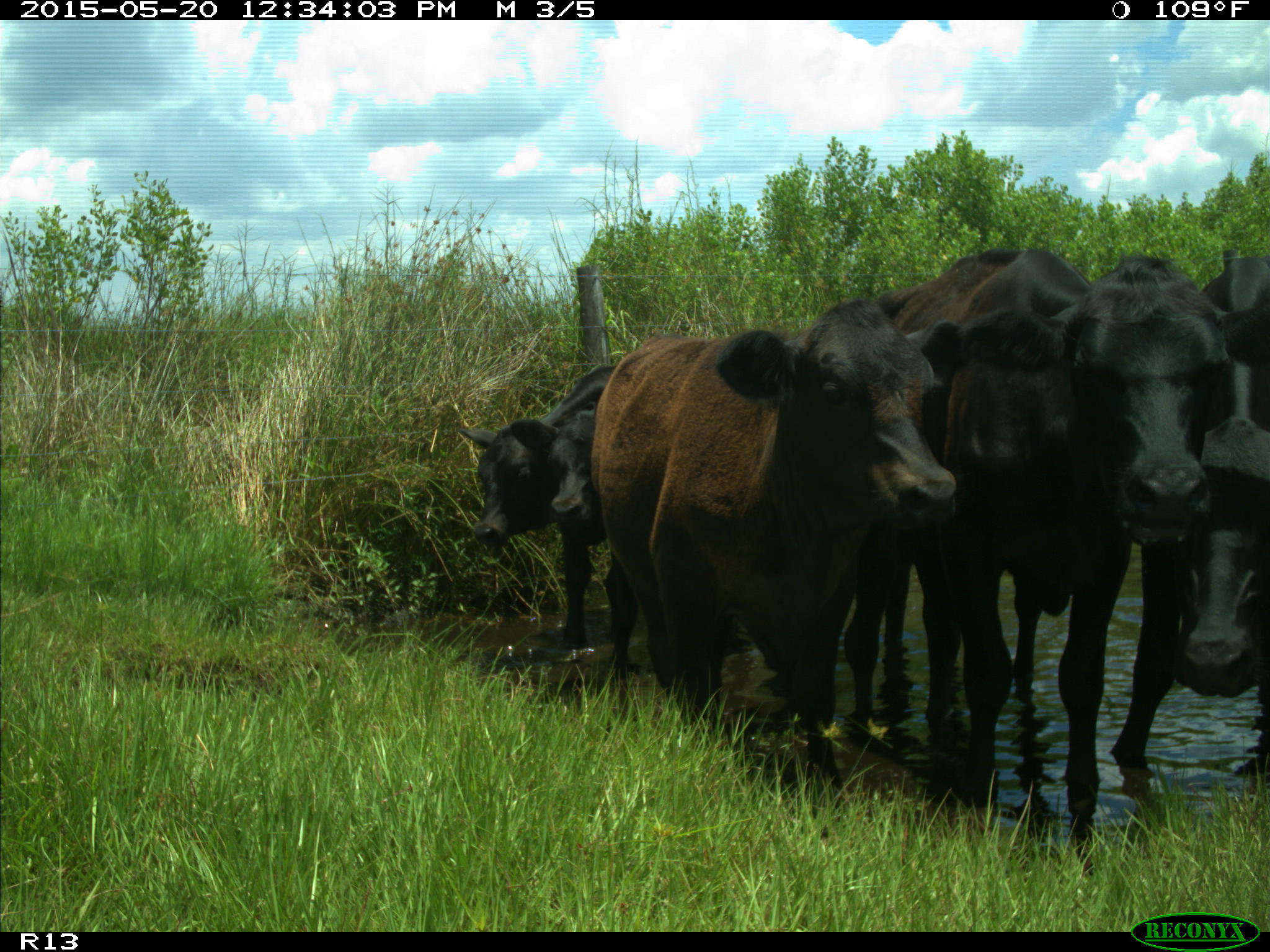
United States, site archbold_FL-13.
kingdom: Animalia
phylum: Chordata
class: Mammalia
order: Artiodactyla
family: Bovidae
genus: Bos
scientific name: Bos taurus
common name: domestic cow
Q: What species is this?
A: Bos taurus (domestic cow).